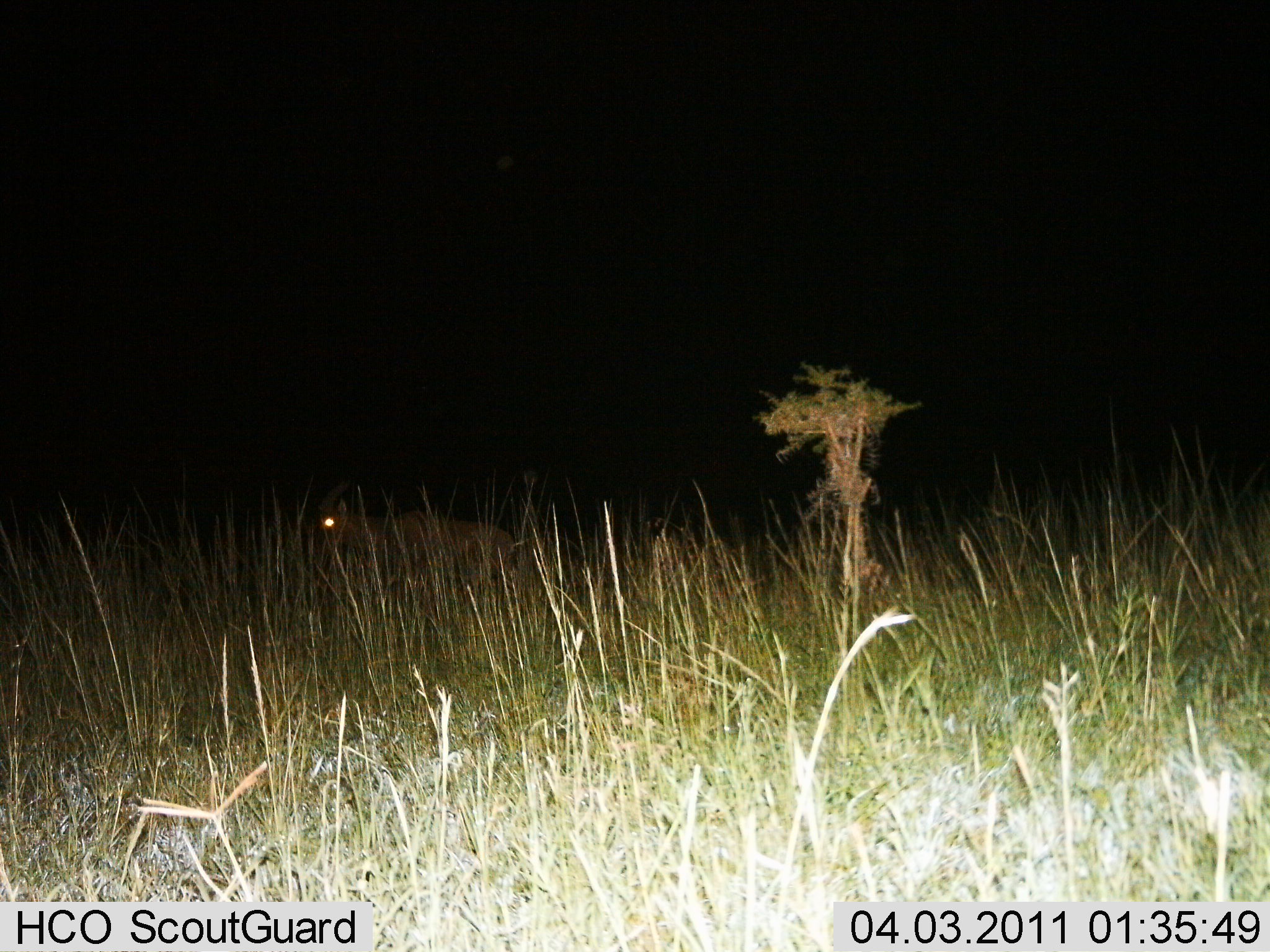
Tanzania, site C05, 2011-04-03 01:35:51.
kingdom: Animalia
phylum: Chordata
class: Mammalia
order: Artiodactyla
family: Bovidae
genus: Nanger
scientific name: Nanger granti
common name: grant's gazelle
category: gazellegrants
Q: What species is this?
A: Gazellegrants (grant's gazelle) (Nanger granti).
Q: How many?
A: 1.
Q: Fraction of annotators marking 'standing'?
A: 60%.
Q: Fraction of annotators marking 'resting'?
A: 40%.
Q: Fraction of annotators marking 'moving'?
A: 0%.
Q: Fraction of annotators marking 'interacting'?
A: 0%.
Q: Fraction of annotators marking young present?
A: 20%.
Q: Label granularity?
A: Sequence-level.